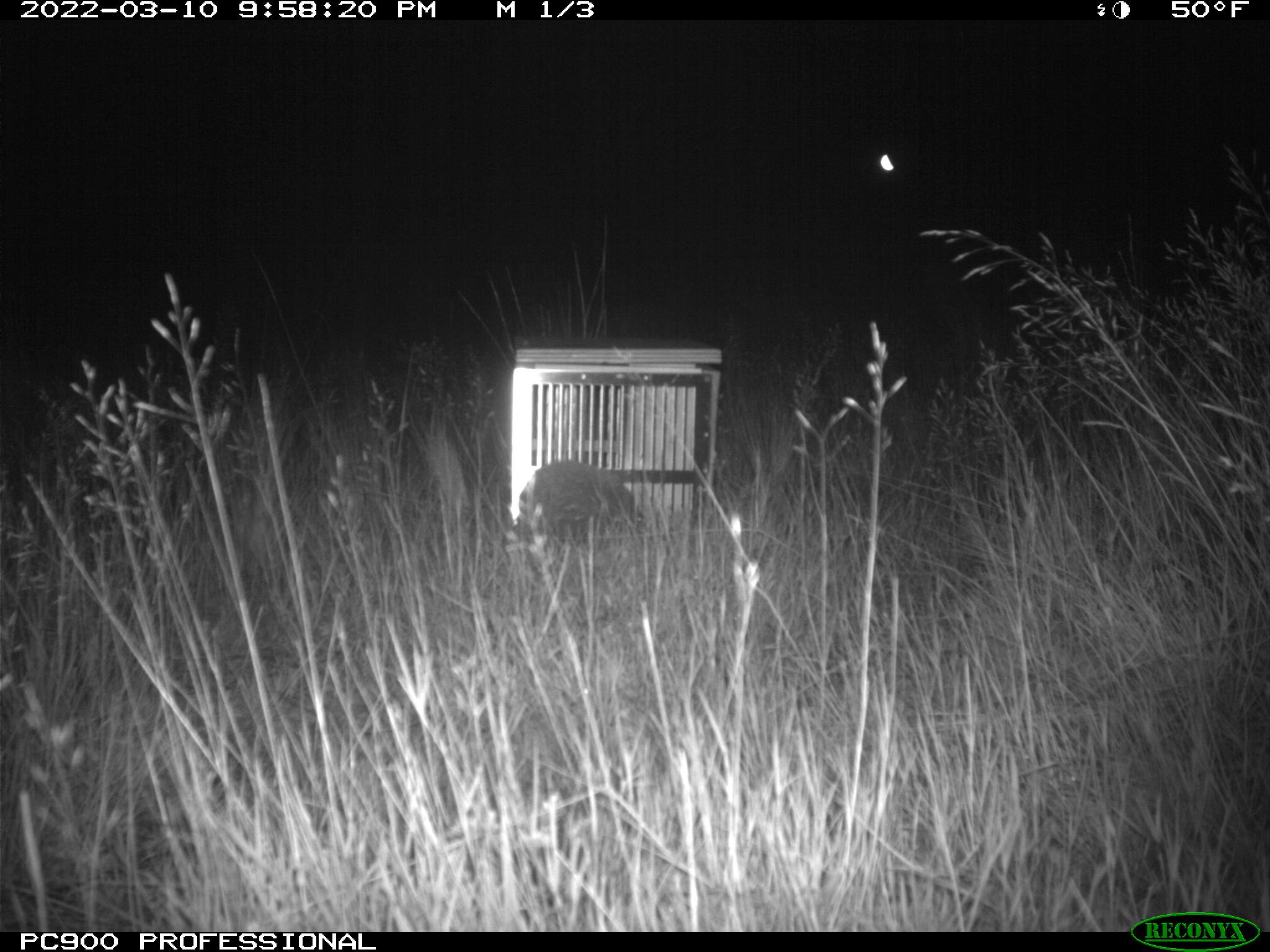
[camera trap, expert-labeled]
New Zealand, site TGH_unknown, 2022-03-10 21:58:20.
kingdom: Animalia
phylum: Chordata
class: Mammalia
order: Eulipotyphla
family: Erinaceidae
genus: Erinaceus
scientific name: Erinaceus europaeus europaeus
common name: european hedgehog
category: hedgehog